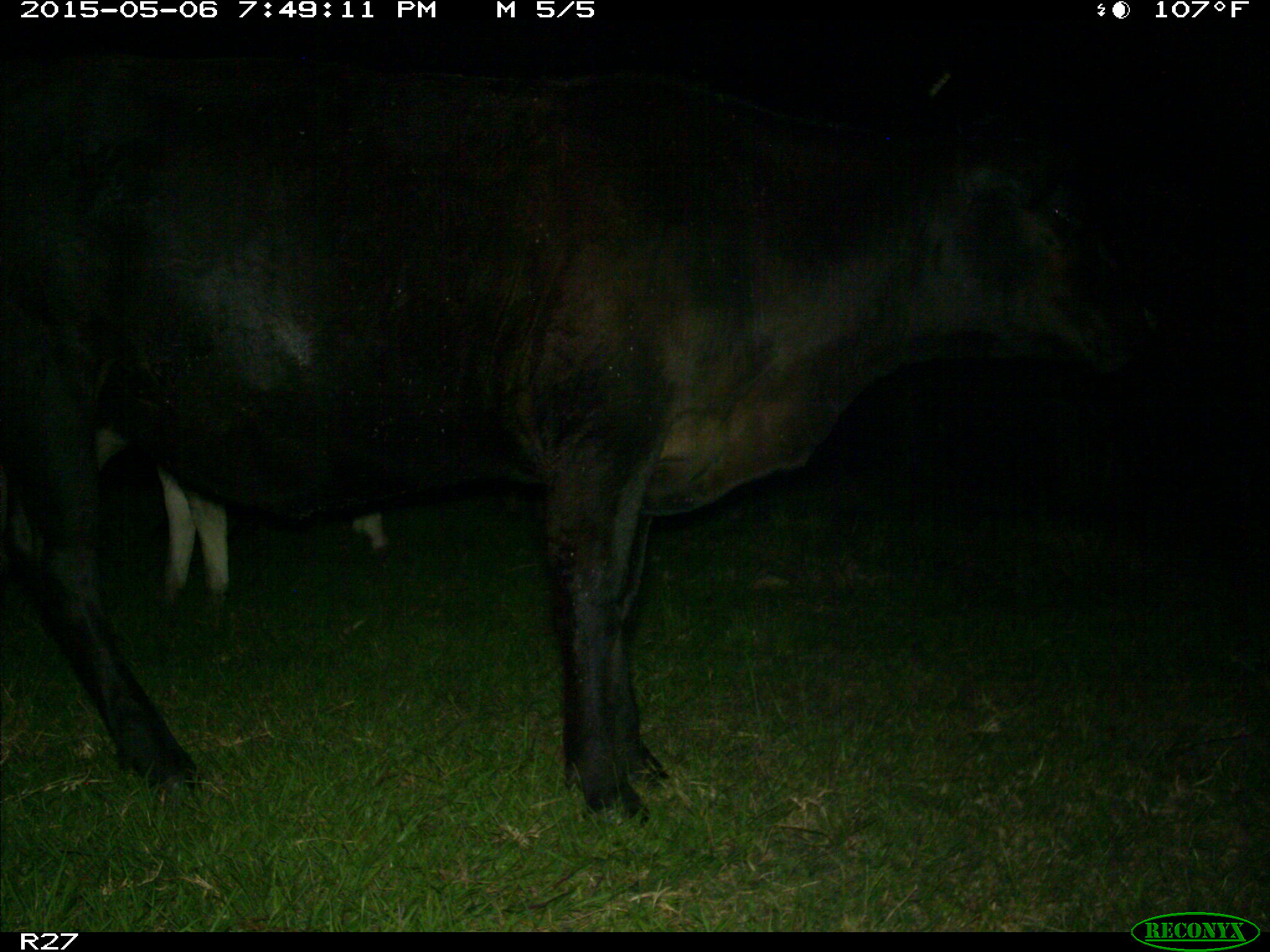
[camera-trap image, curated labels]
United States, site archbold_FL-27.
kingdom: Animalia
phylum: Chordata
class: Mammalia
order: Artiodactyla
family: Bovidae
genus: Bos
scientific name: Bos taurus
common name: domestic cow